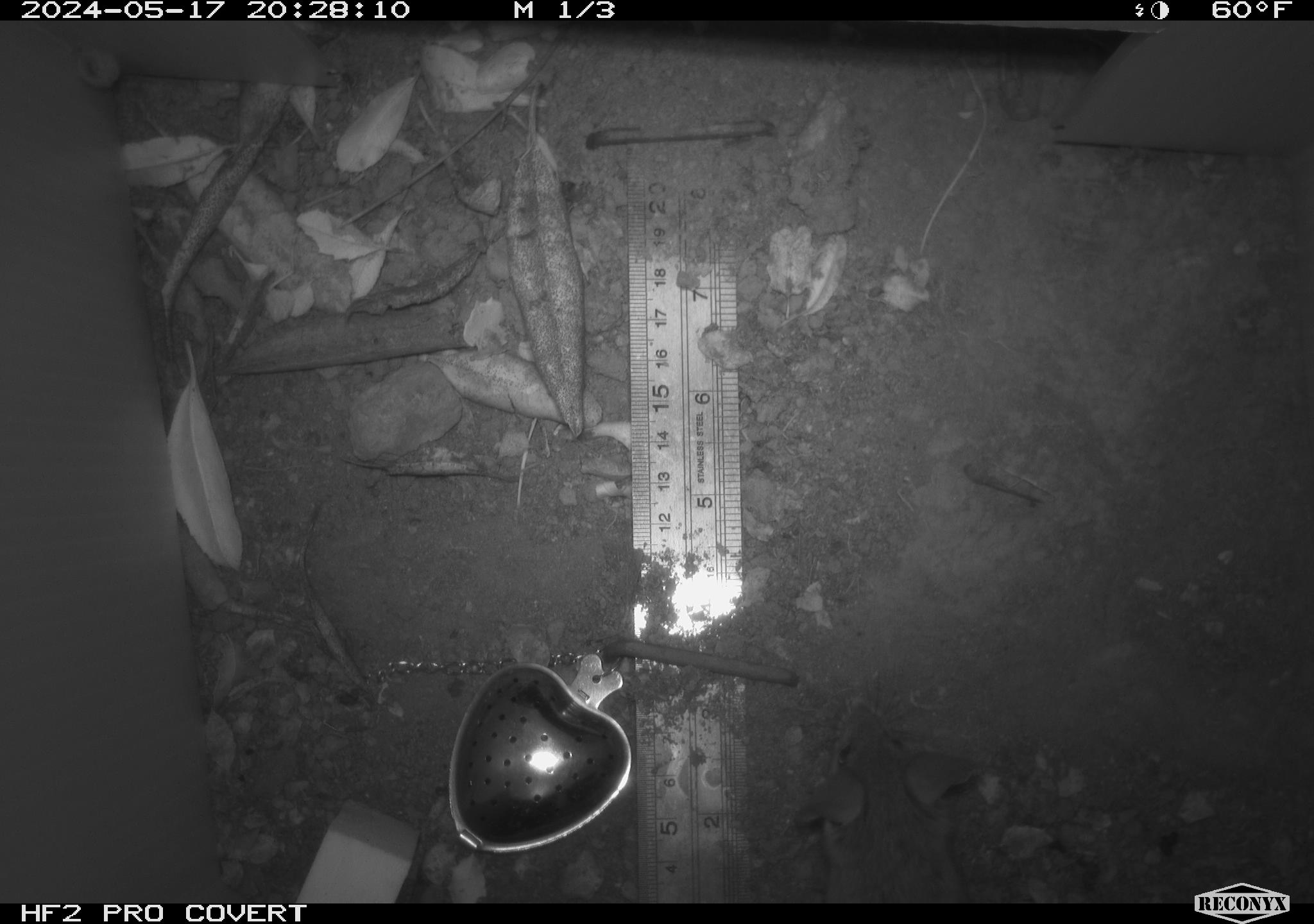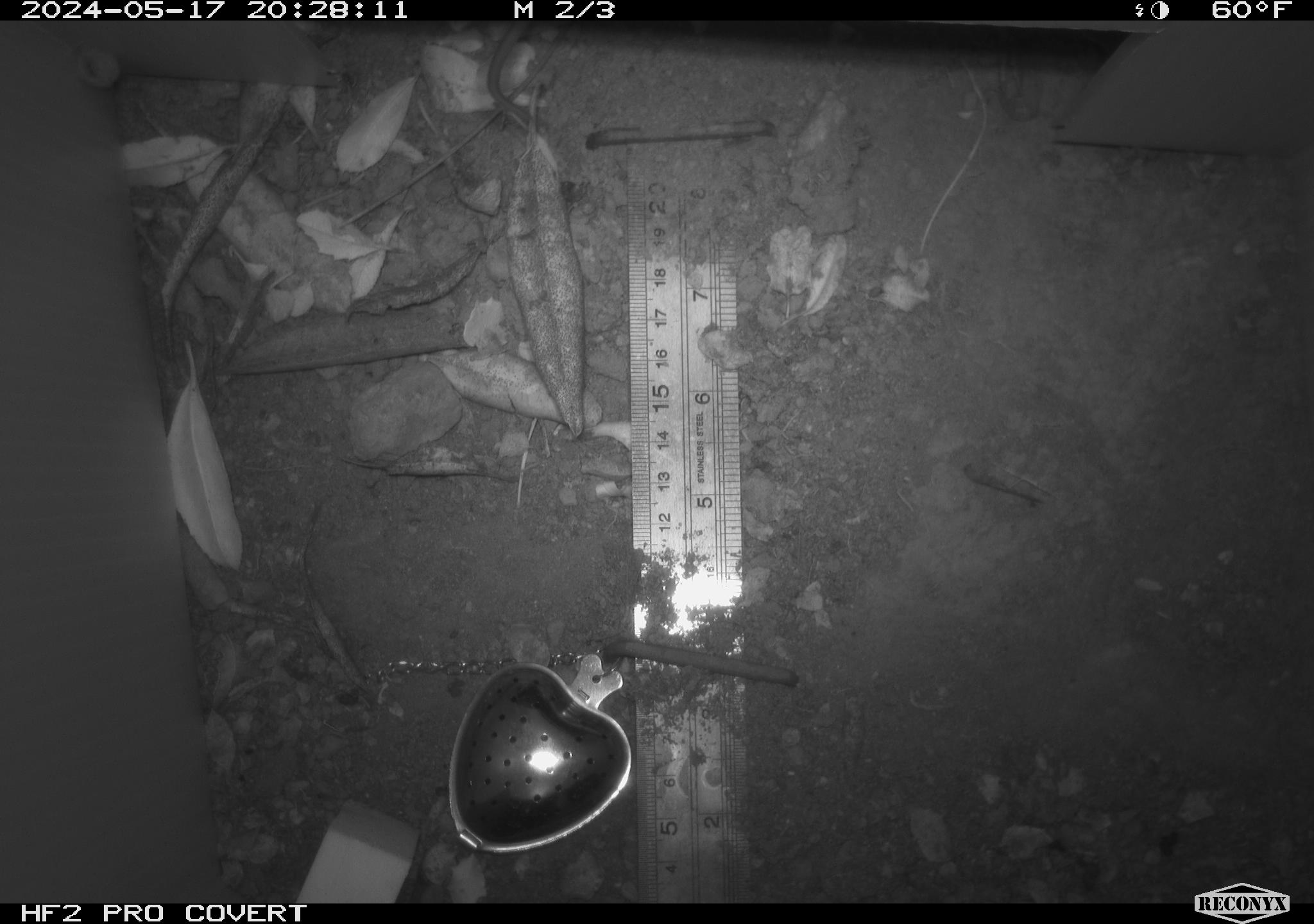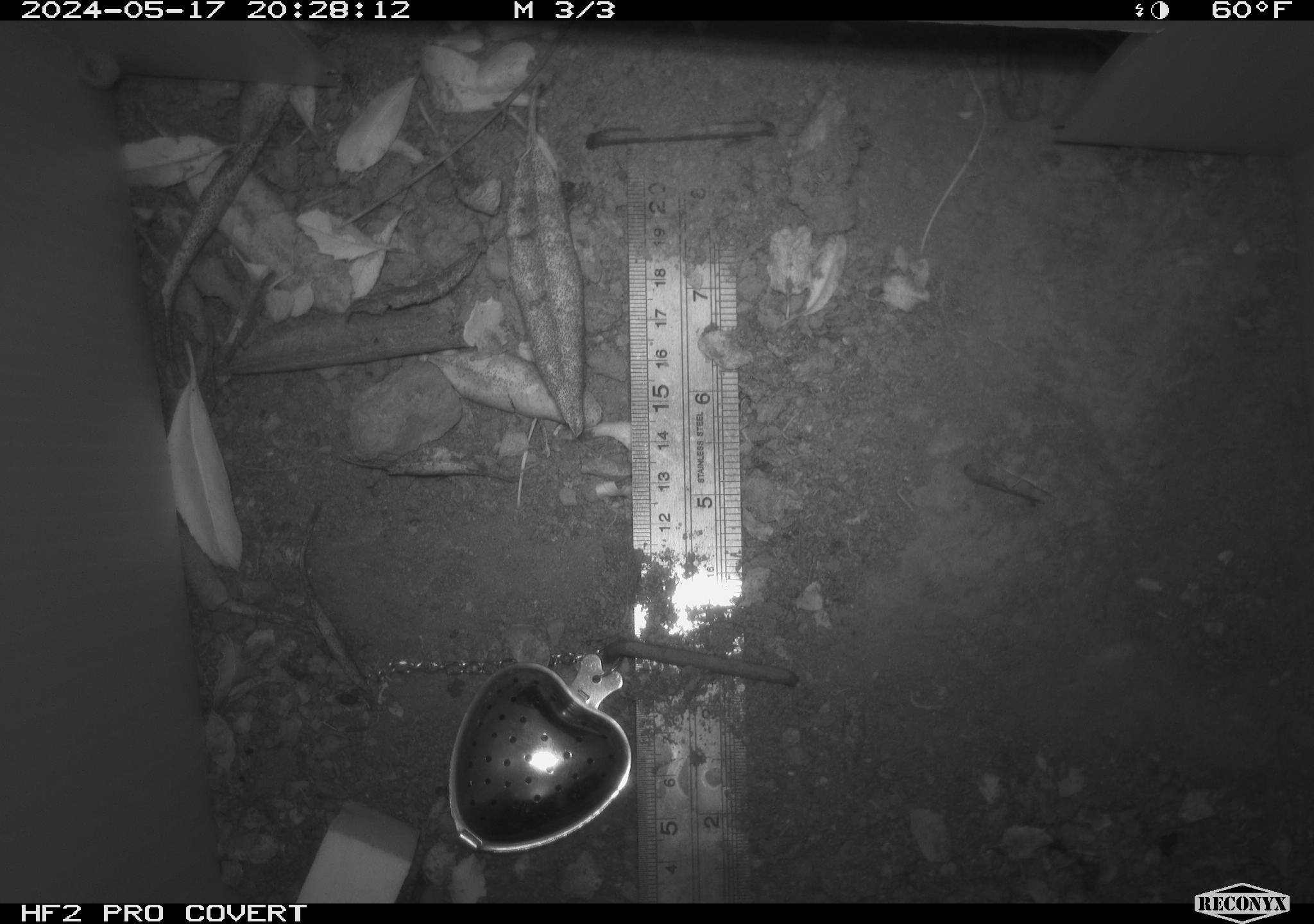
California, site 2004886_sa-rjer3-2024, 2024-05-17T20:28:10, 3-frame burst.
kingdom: Animalia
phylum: Chordata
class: Mammalia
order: Rodentia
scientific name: Rodentia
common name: mouse species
Mouse species (Rodentia).